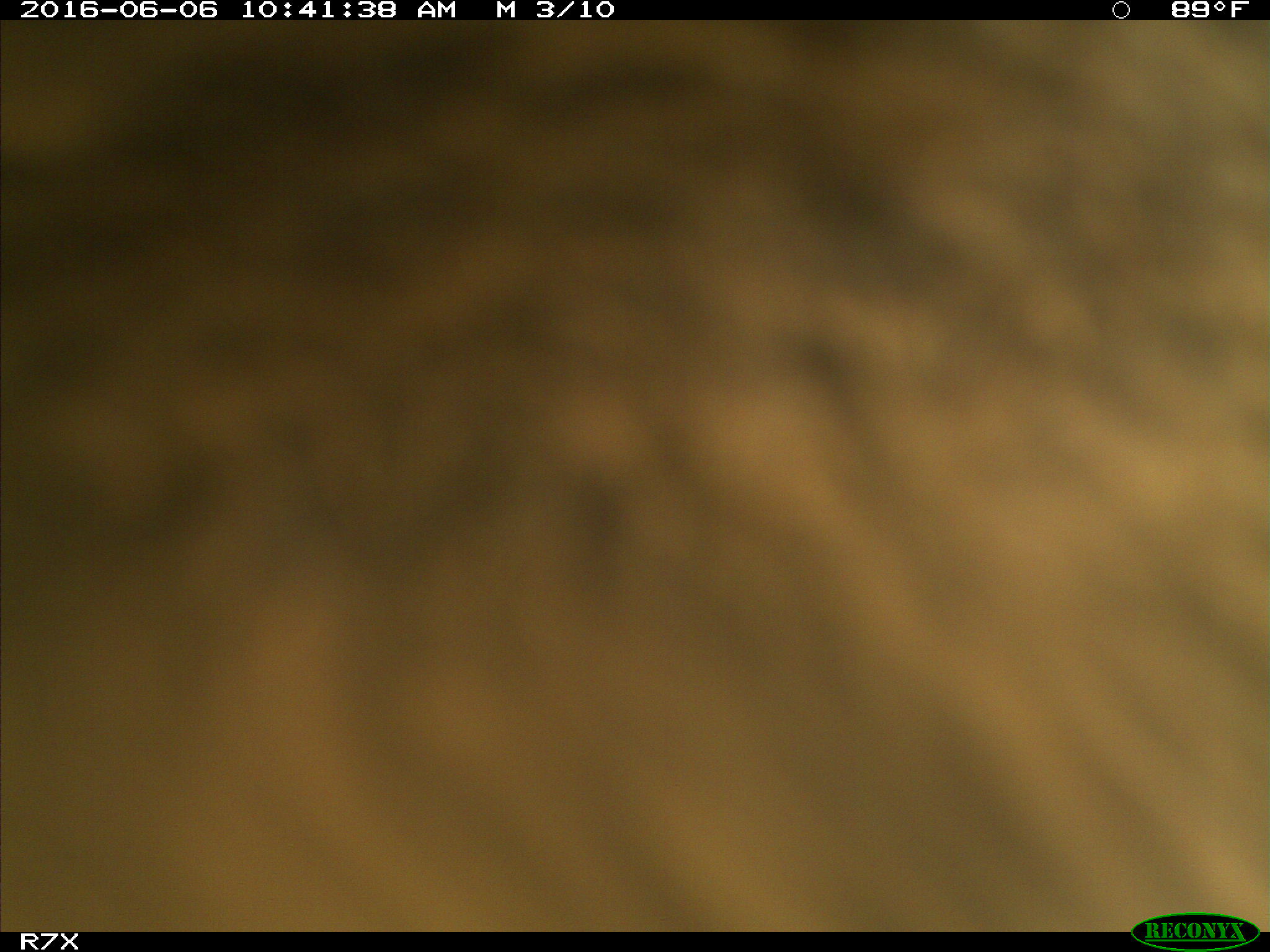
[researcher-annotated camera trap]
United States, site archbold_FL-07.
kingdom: Animalia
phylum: Chordata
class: Mammalia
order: Artiodactyla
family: Bovidae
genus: Bos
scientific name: Bos taurus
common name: domestic cow